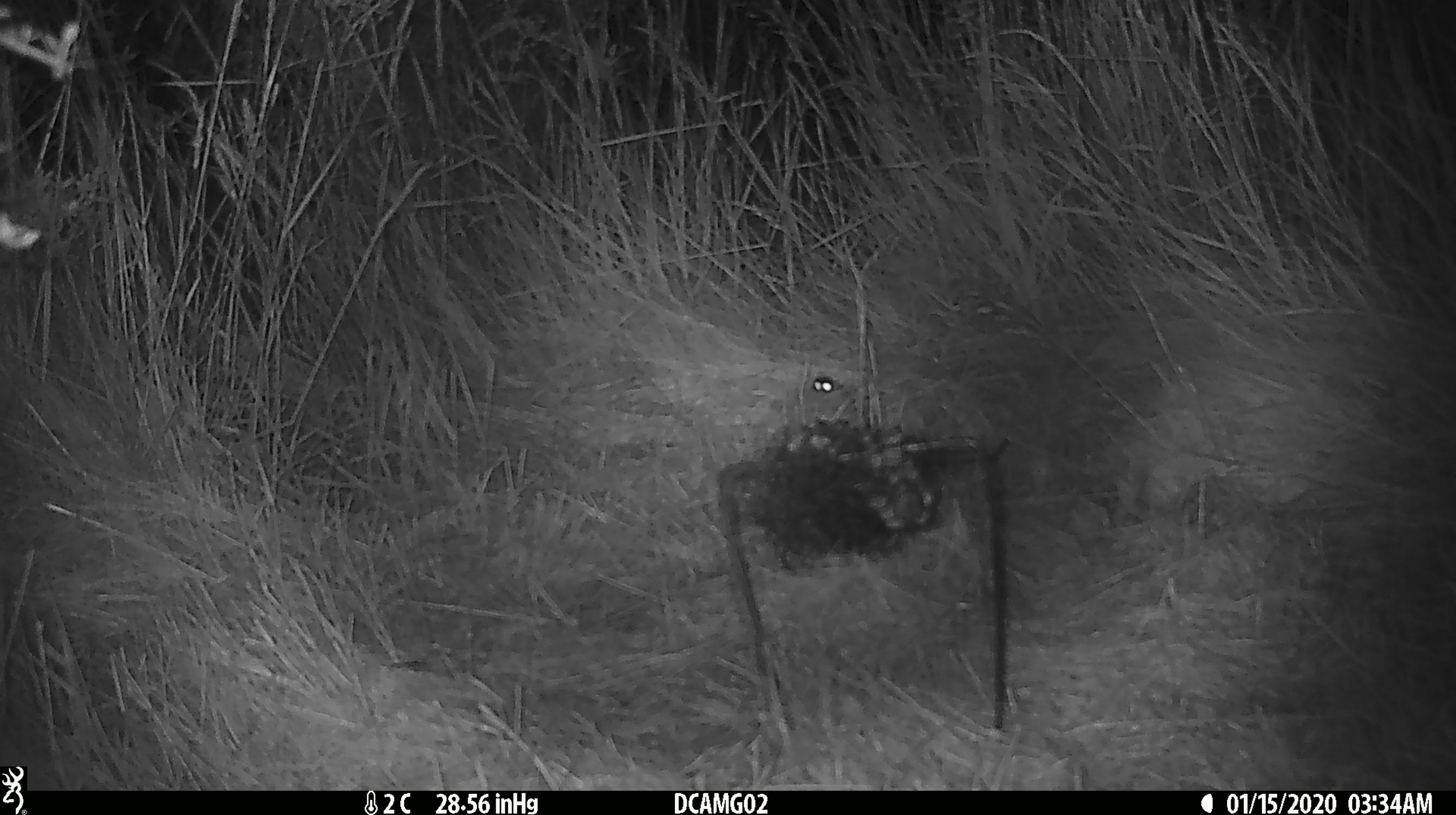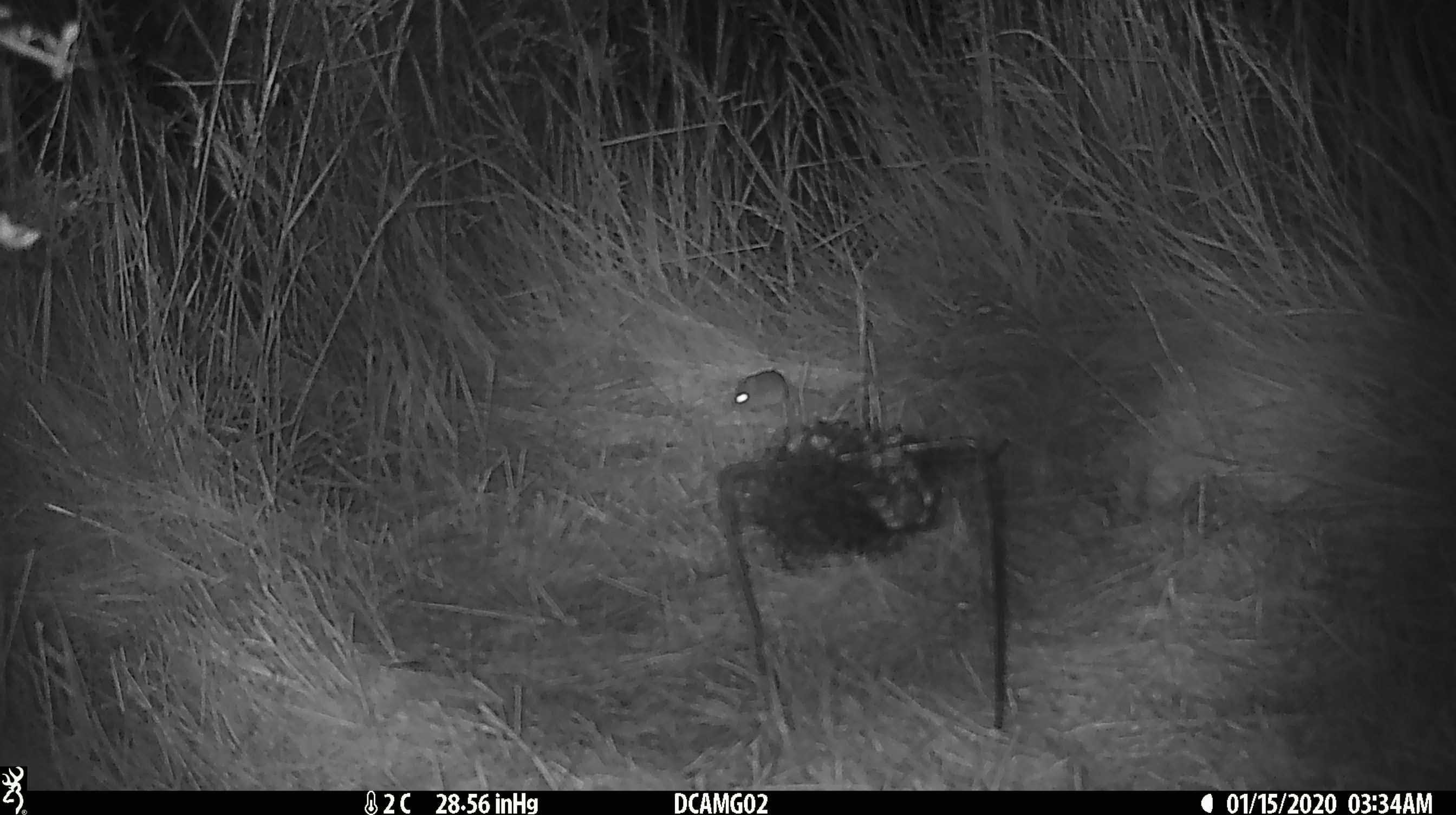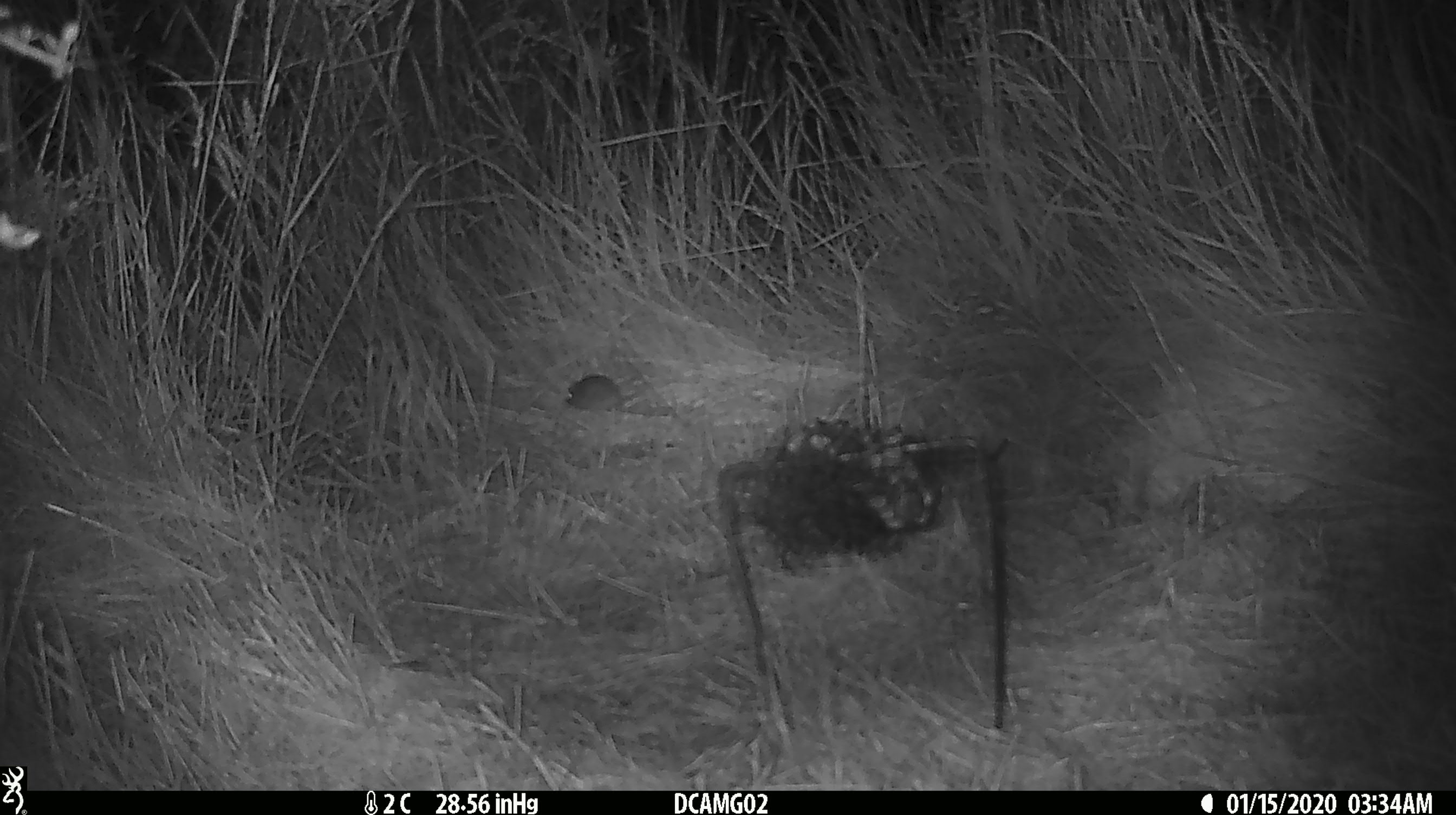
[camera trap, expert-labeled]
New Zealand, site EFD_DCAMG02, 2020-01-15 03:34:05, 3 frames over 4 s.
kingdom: Animalia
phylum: Chordata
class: Mammalia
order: Rodentia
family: Muridae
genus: Mus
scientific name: Mus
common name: mouse